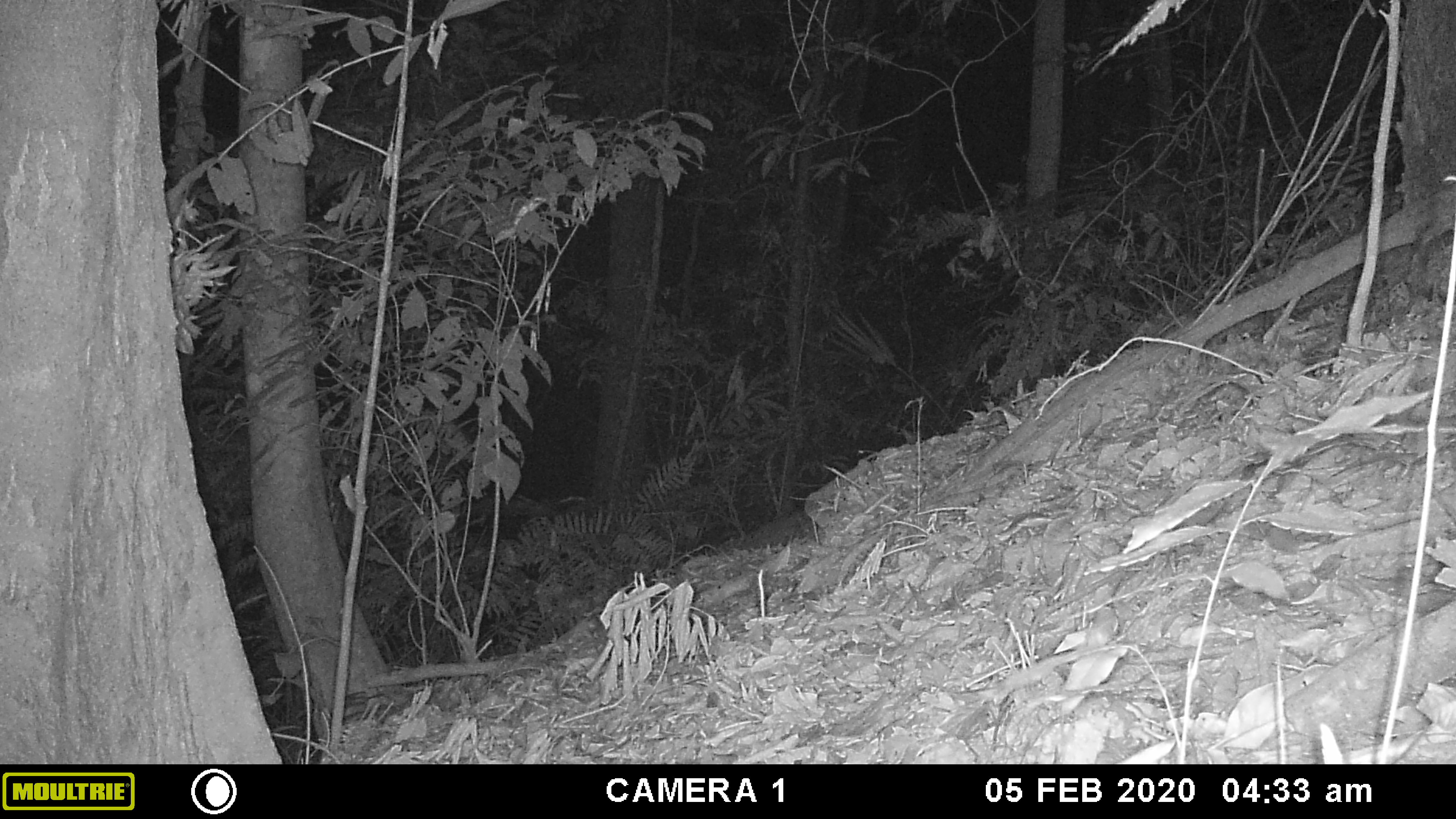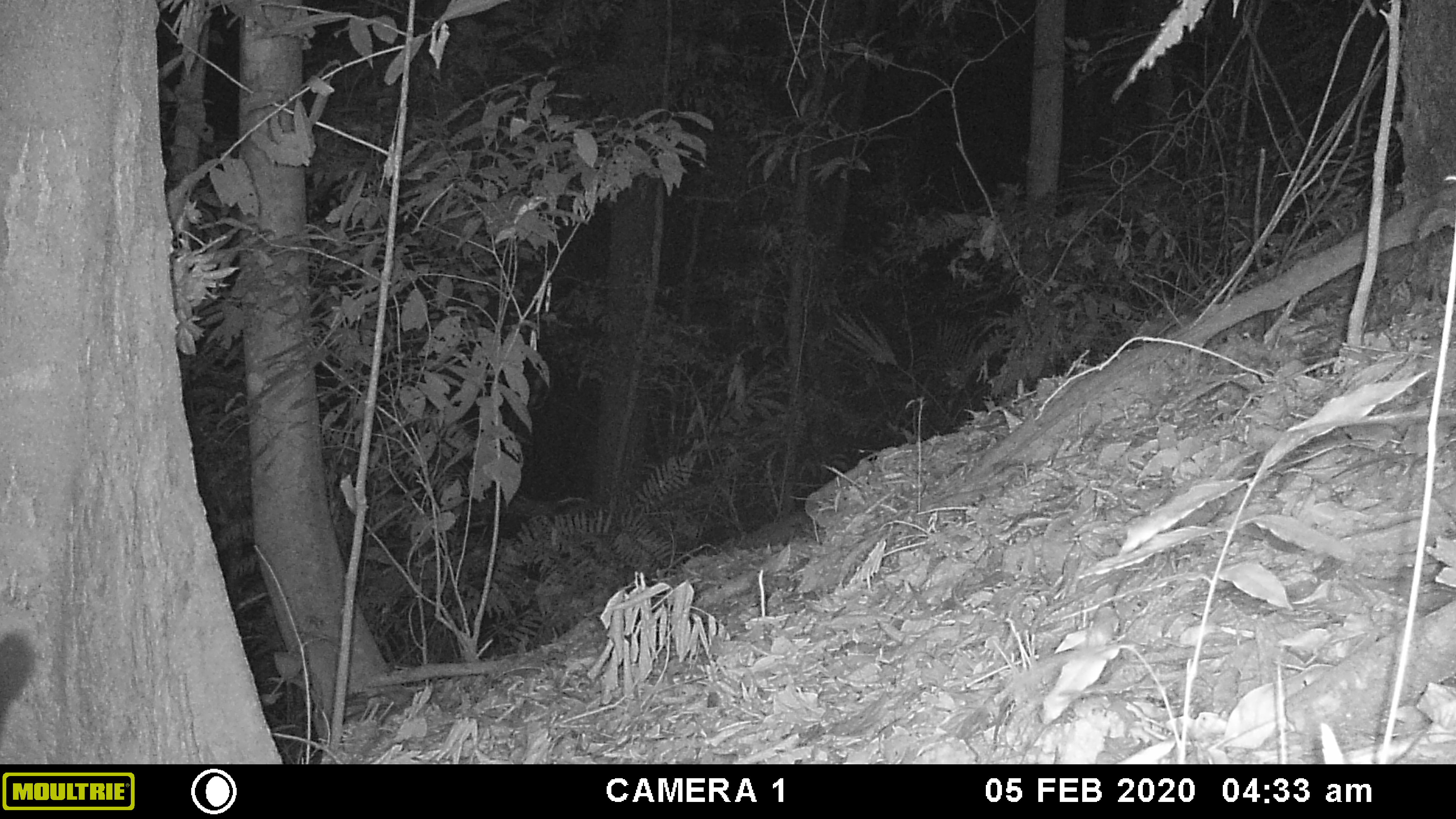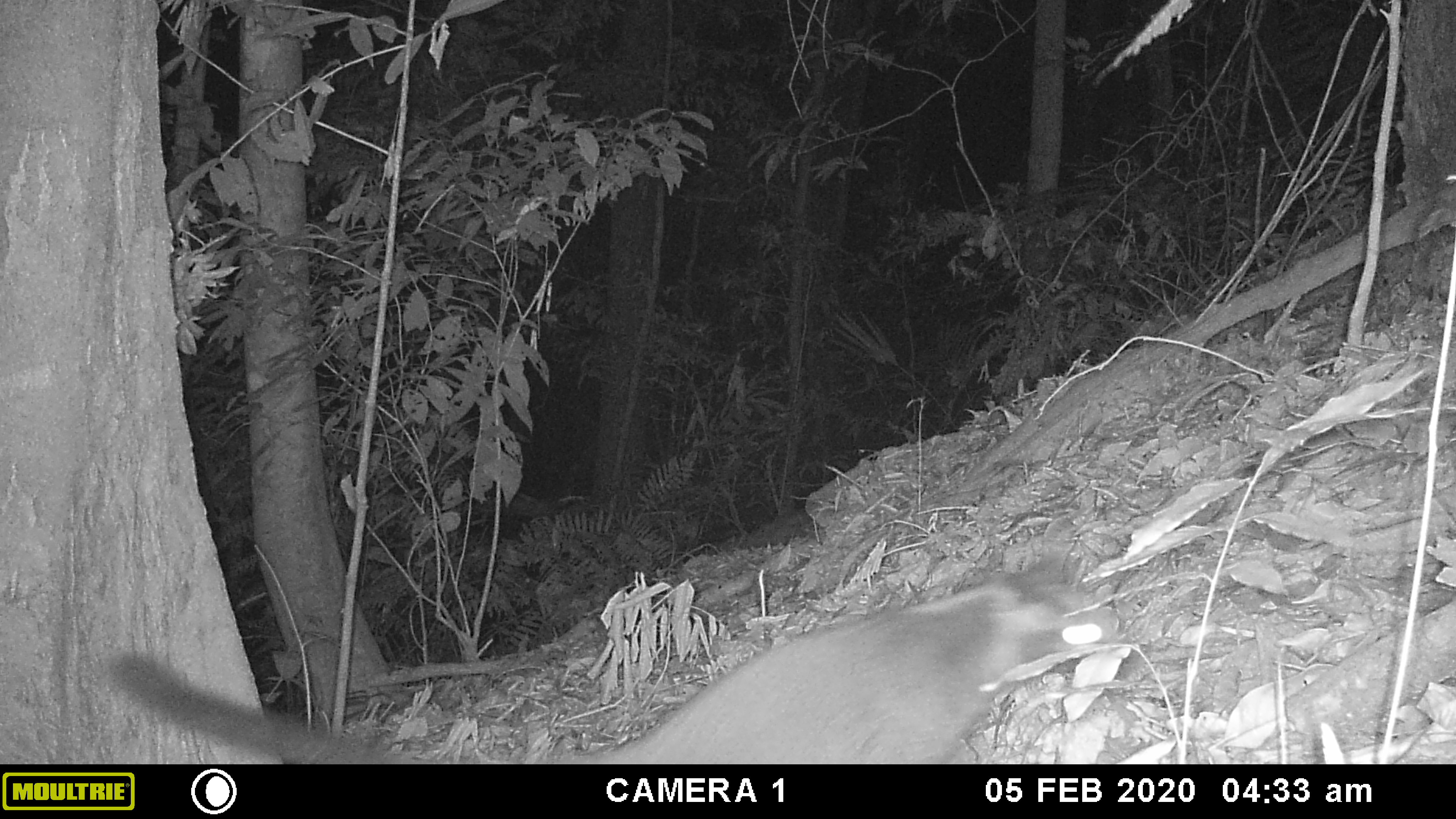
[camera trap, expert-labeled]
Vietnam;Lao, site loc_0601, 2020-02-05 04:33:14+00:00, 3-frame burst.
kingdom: Animalia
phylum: Chordata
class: Mammalia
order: Carnivora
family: Viverridae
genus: Paguma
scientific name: Paguma larvata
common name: masked palm civet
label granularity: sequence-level